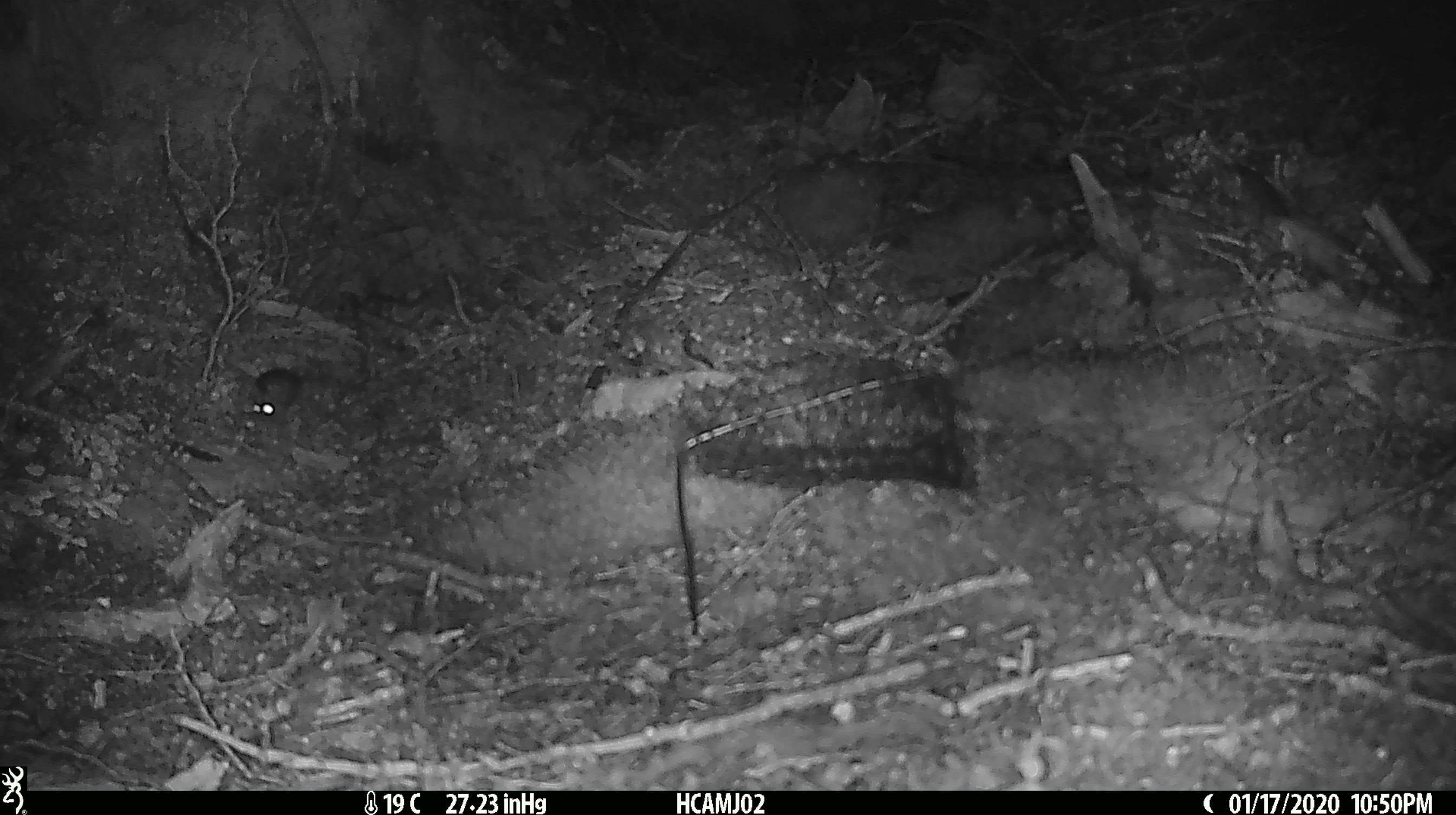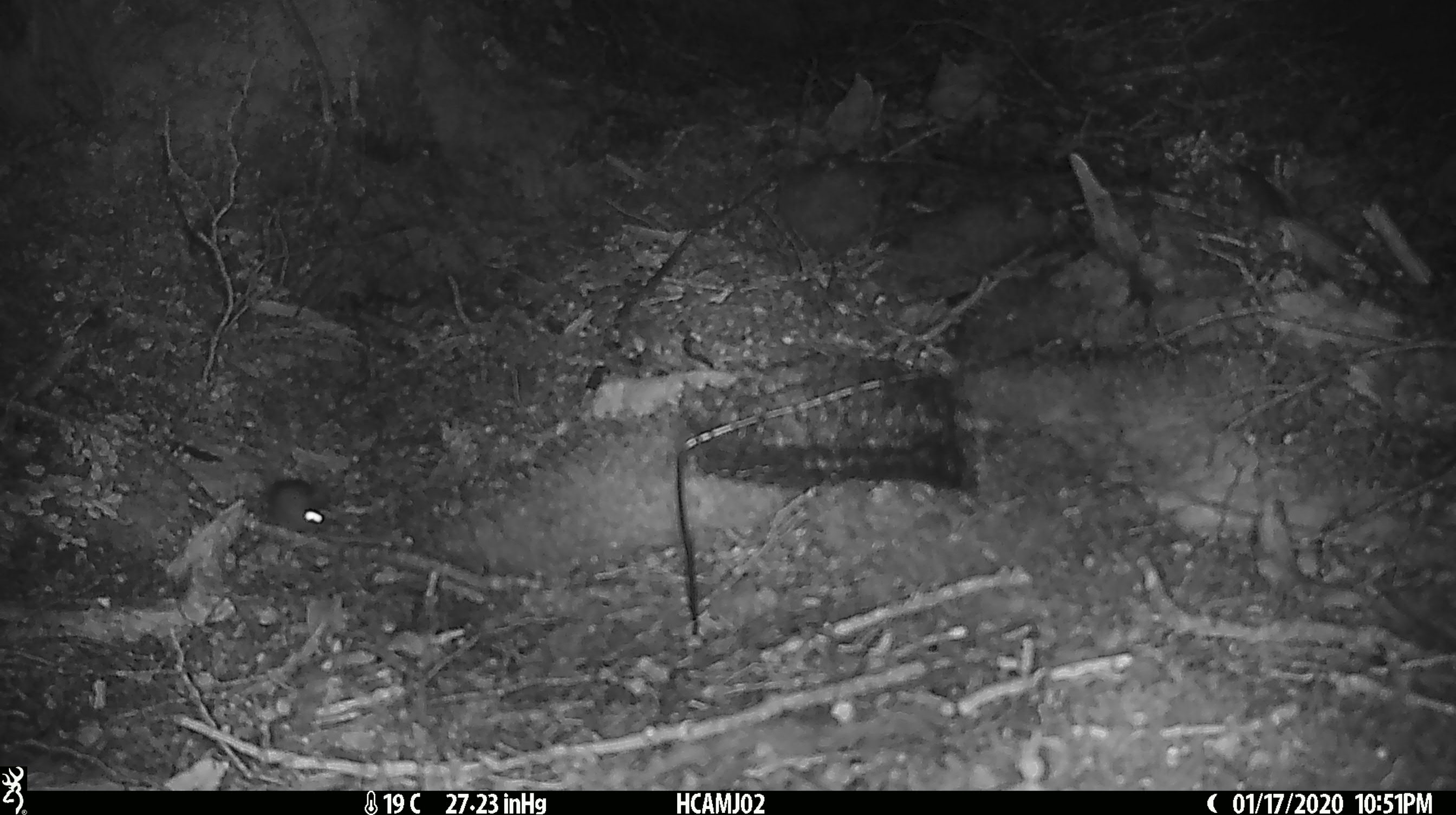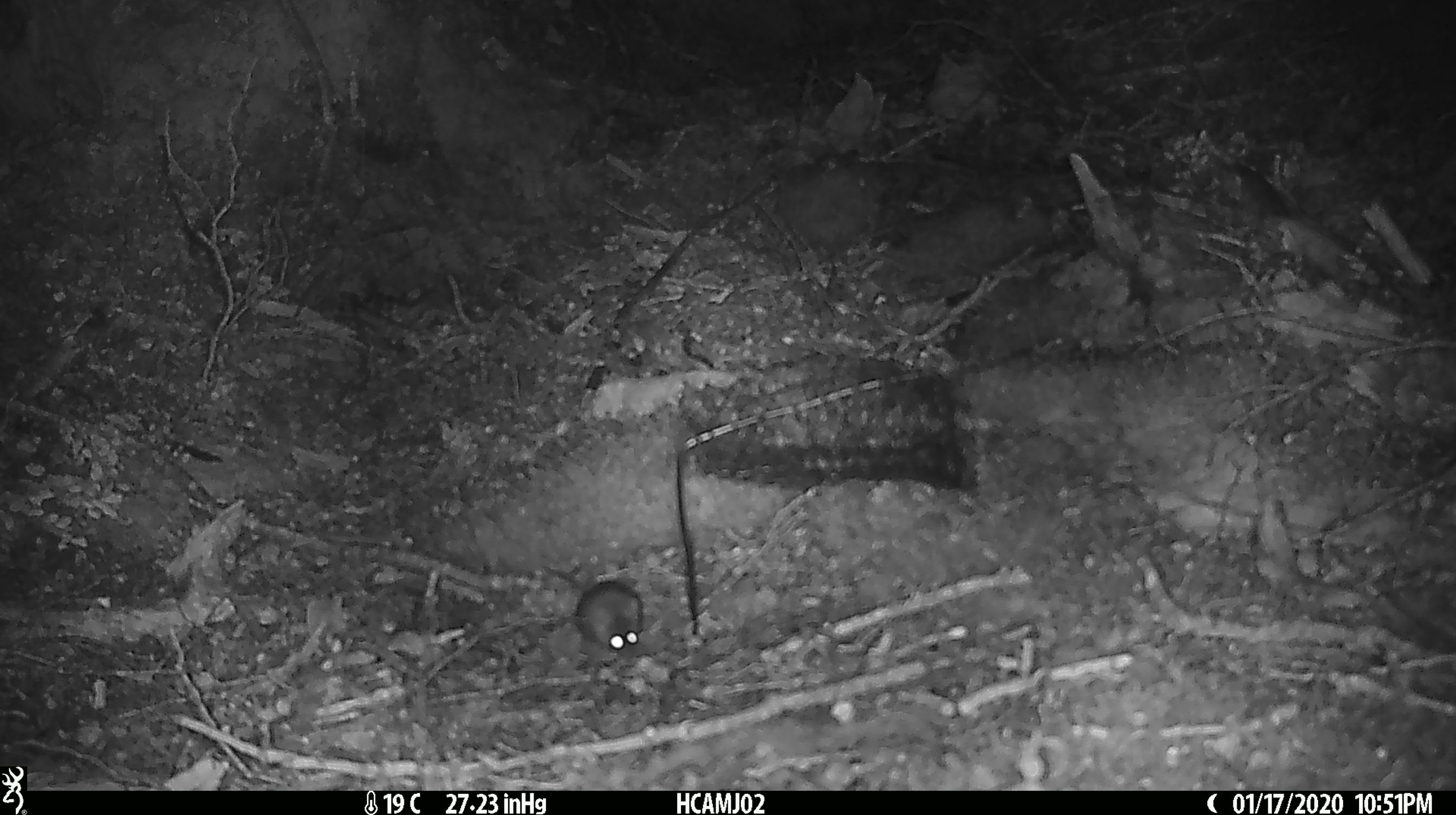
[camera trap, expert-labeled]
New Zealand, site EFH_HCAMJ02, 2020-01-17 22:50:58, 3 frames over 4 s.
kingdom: Animalia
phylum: Chordata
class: Mammalia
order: Rodentia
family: Muridae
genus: Mus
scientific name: Mus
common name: mouse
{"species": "mouse (Mus)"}